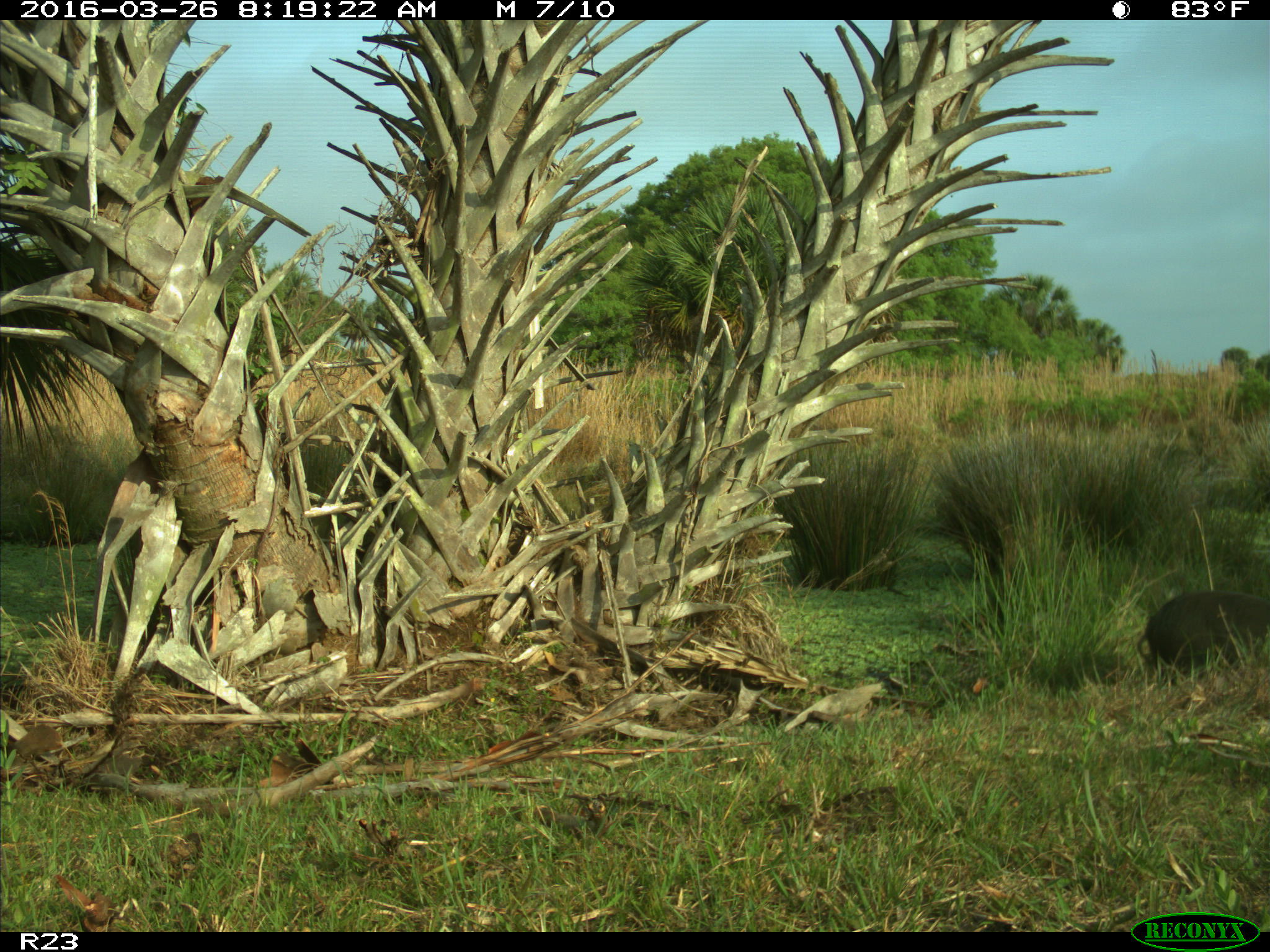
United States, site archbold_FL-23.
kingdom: Animalia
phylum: Chordata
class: Mammalia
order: Artiodactyla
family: Suidae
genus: Sus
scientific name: Sus scrofa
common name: wild boar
Sus scrofa (wild boar).